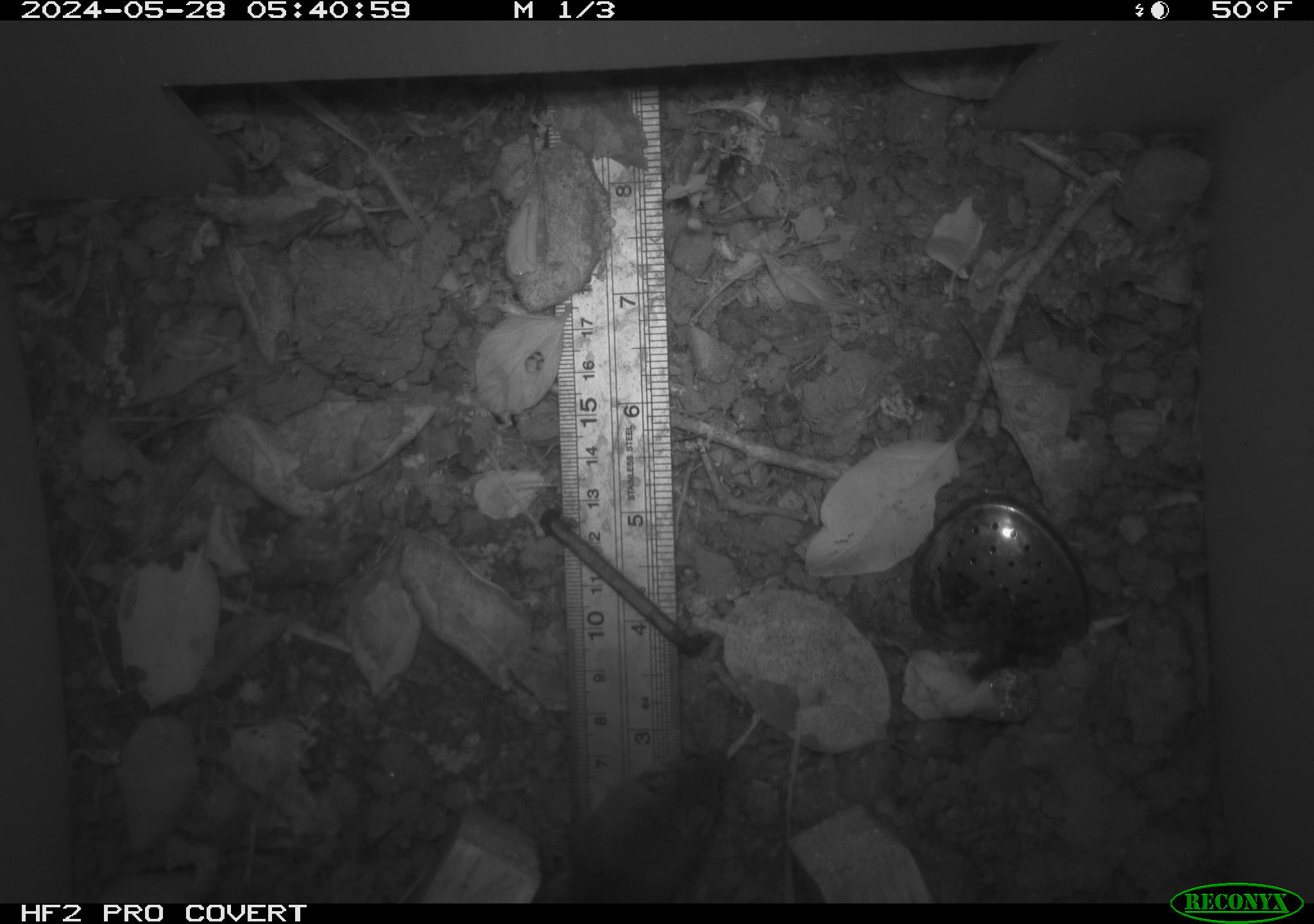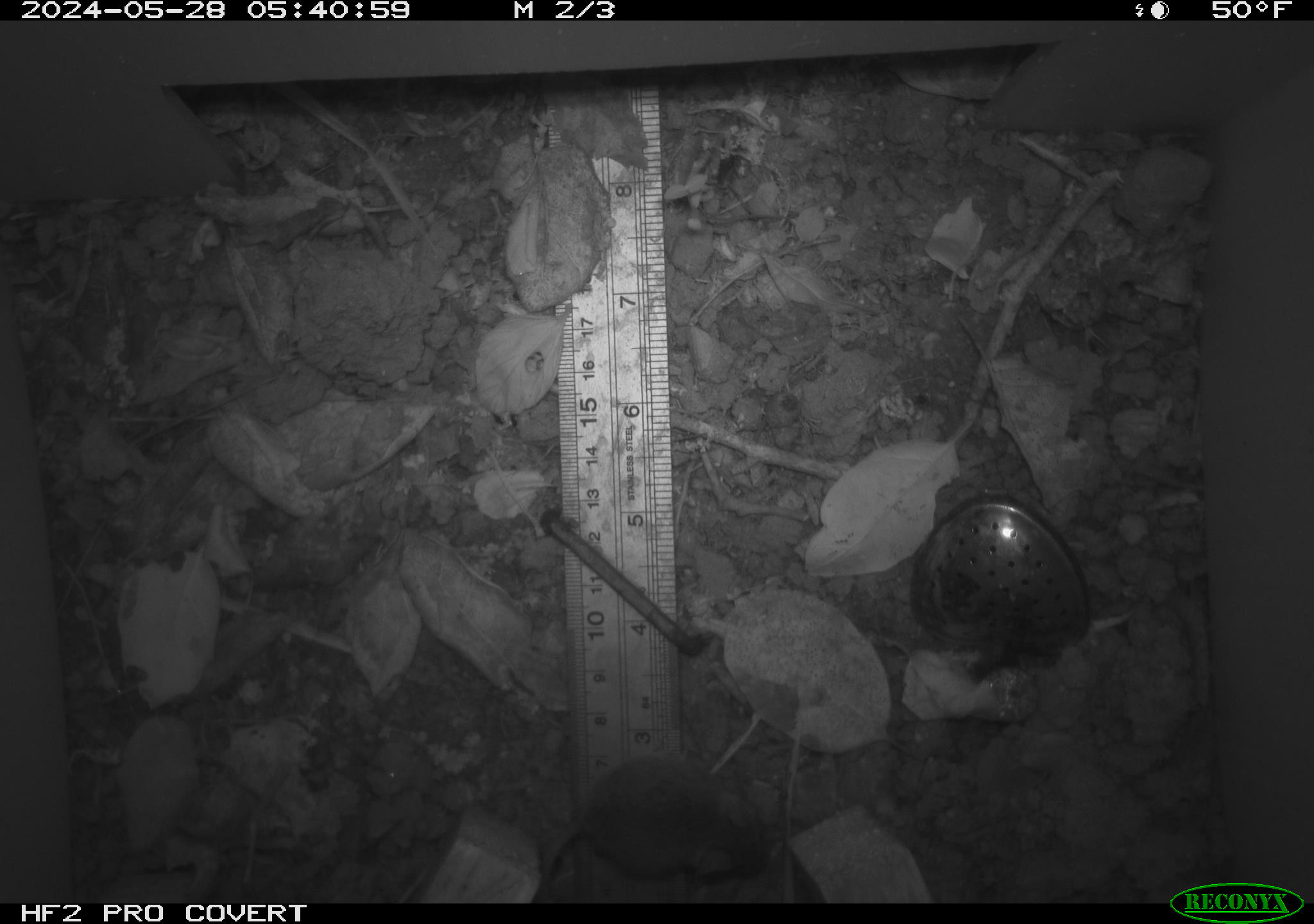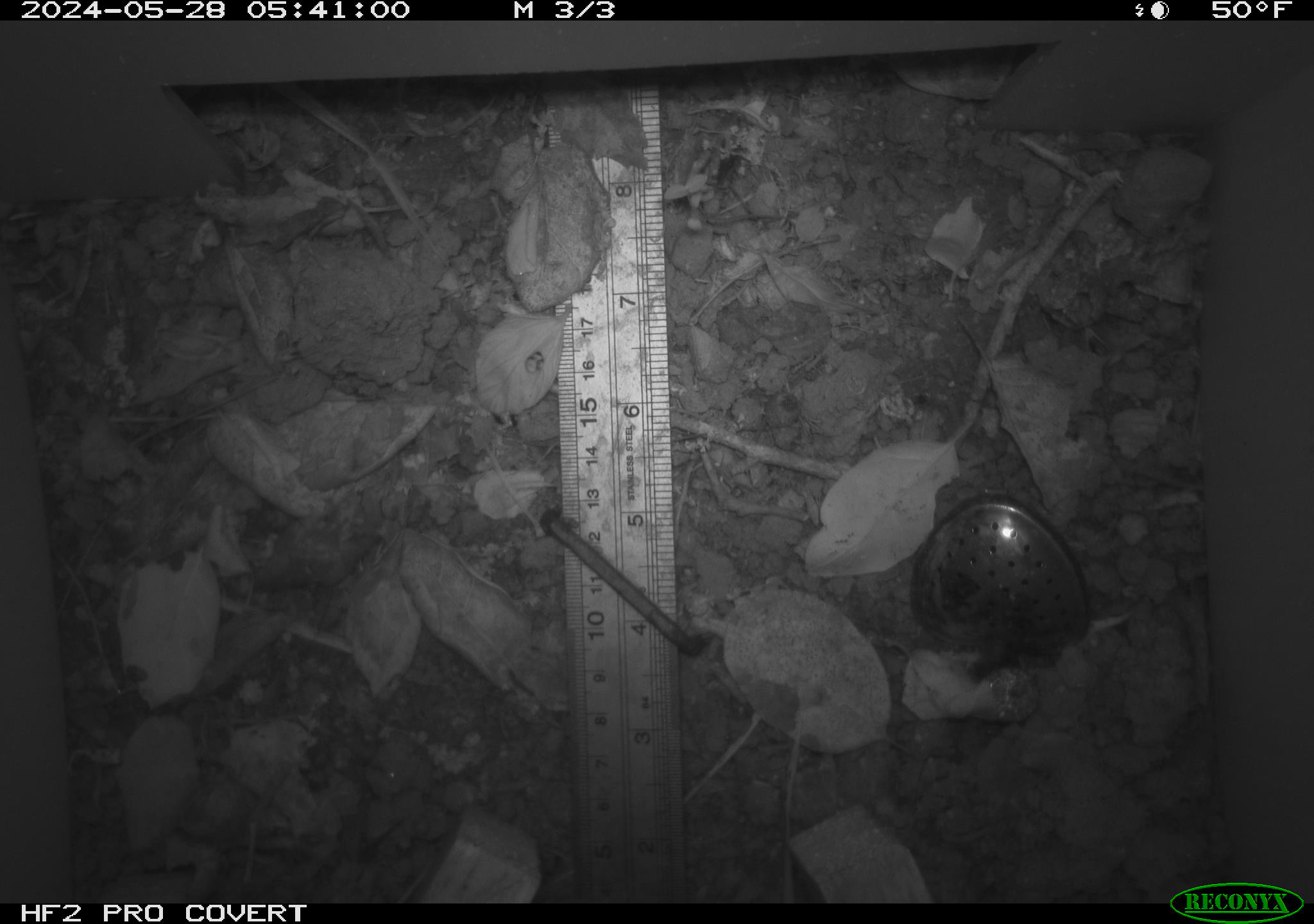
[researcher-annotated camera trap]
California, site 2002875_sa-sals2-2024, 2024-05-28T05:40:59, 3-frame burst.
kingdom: Animalia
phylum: Chordata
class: Mammalia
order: Rodentia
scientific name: Rodentia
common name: mouse species